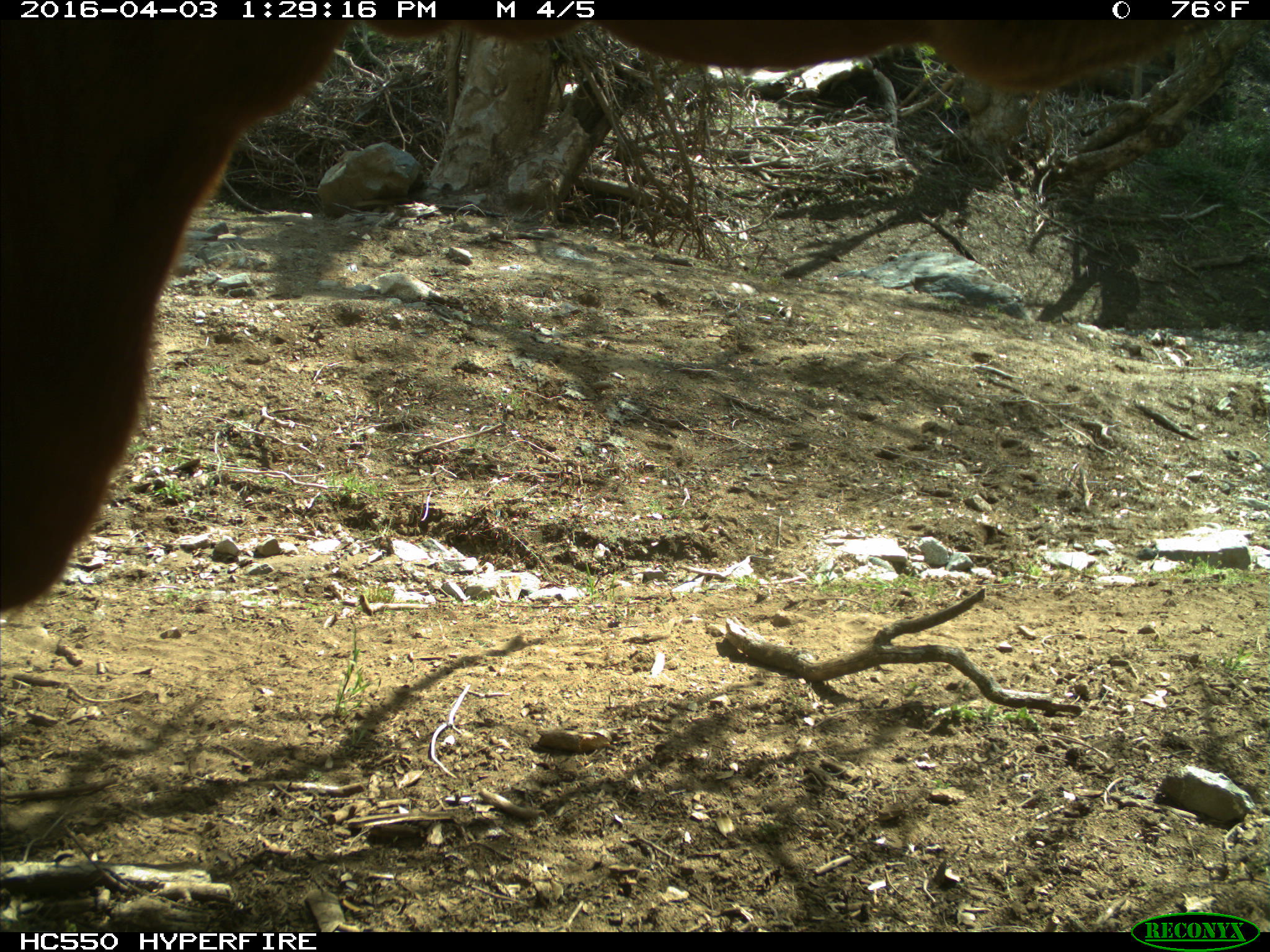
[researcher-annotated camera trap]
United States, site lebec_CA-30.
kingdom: Animalia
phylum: Chordata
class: Mammalia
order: Artiodactyla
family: Bovidae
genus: Bos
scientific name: Bos taurus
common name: domestic cow